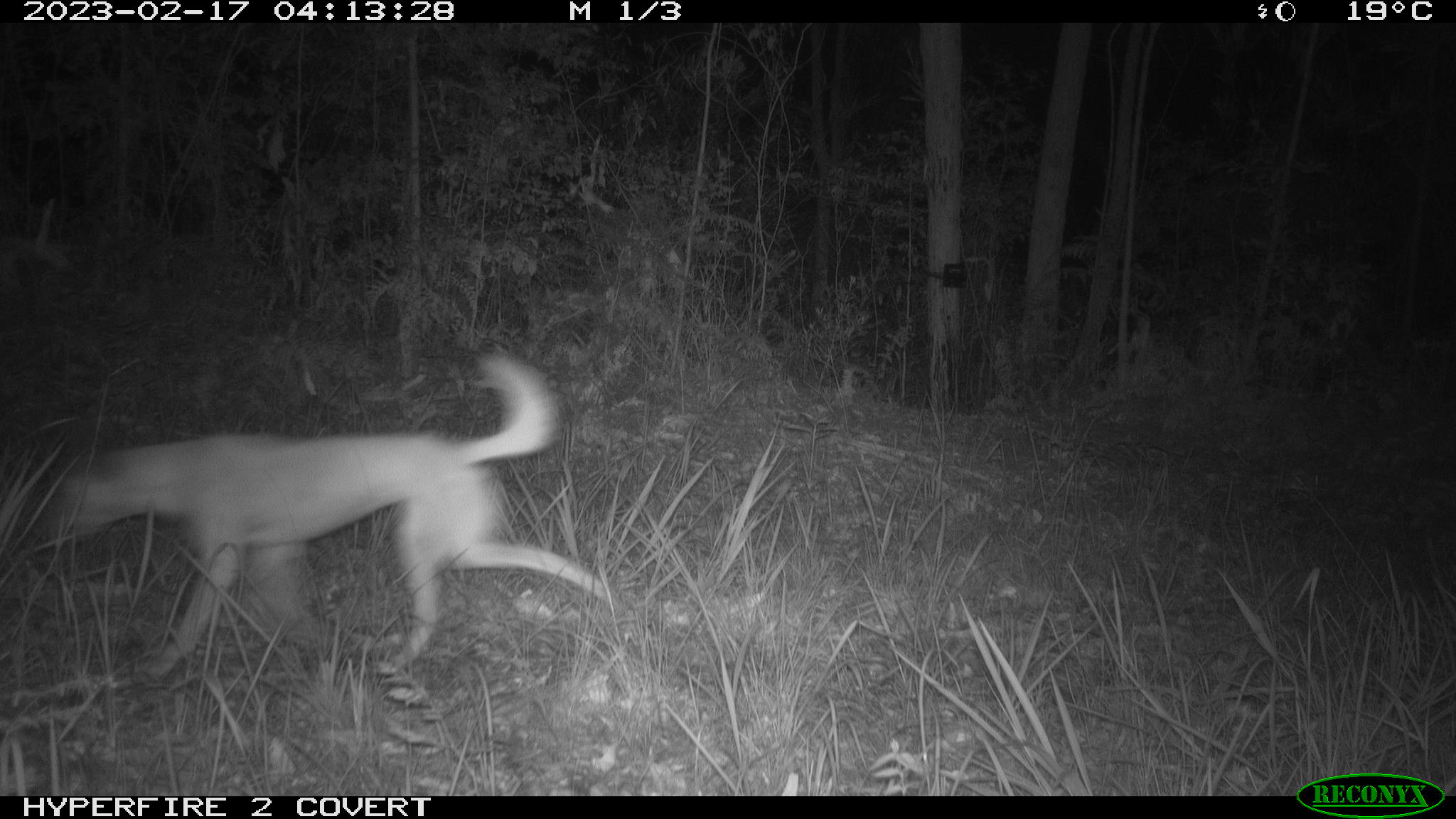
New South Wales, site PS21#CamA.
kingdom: Animalia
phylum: Chordata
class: Mammalia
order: Carnivora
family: Canidae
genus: Canis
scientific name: Canis familiaris dingo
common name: dingo